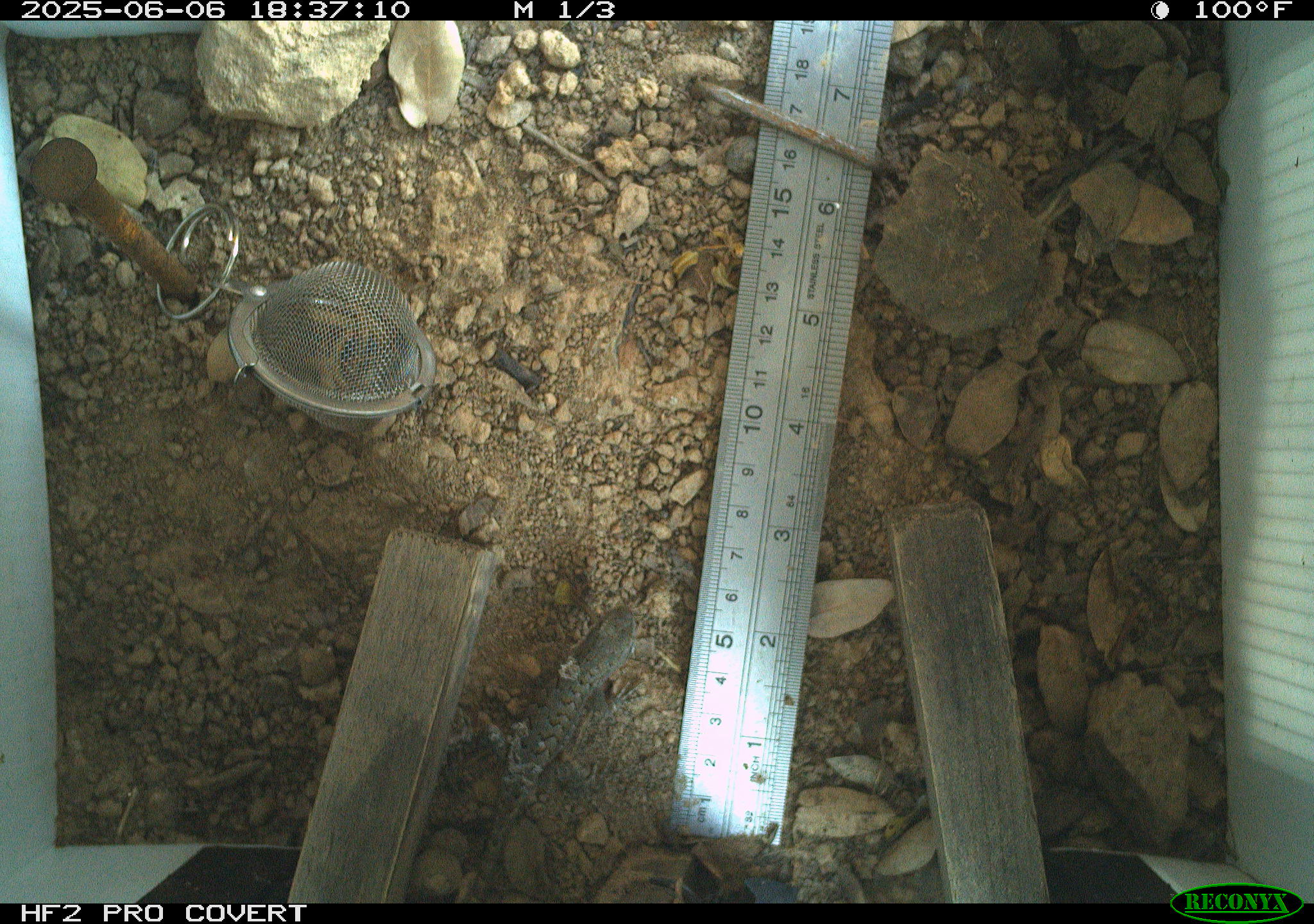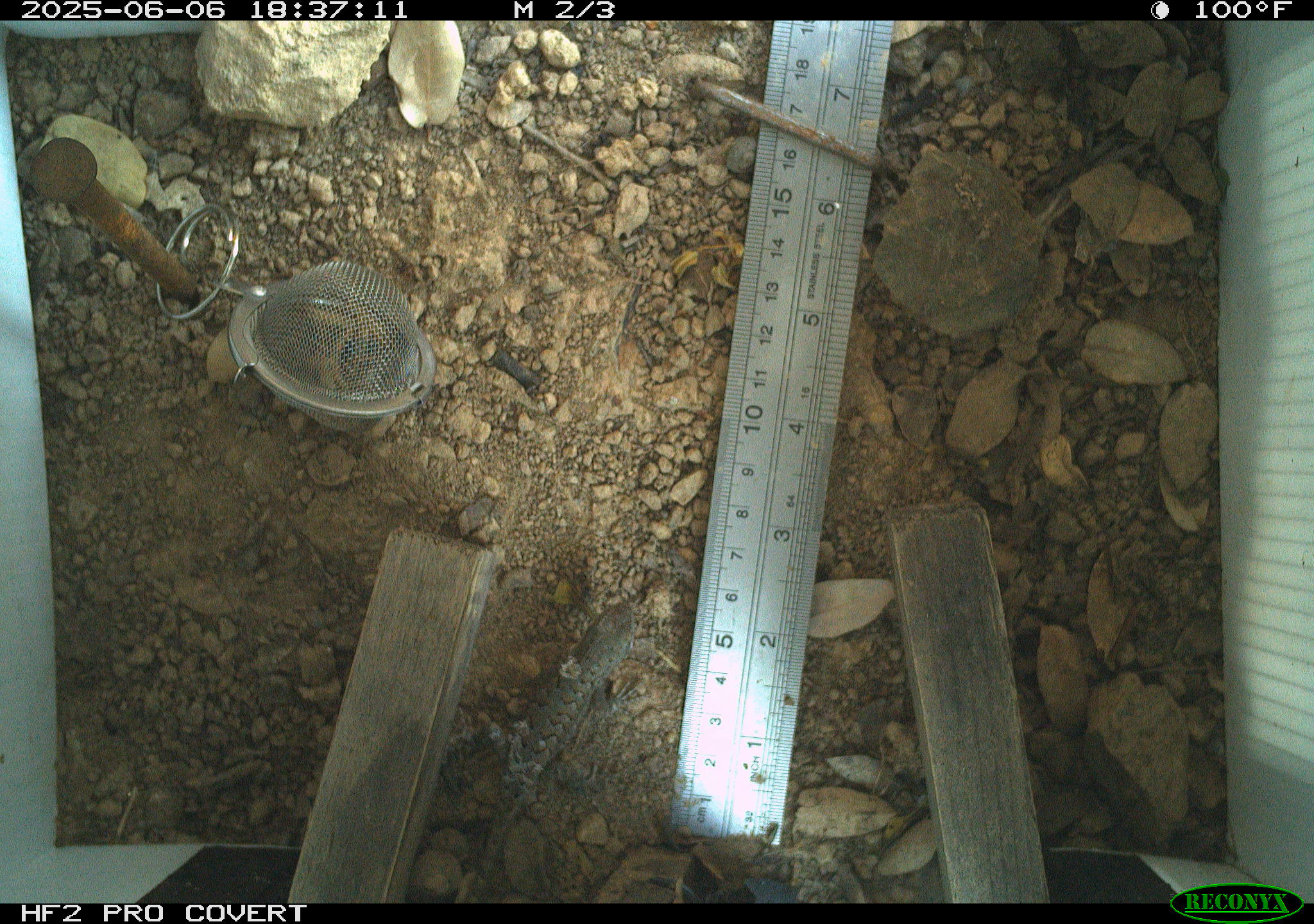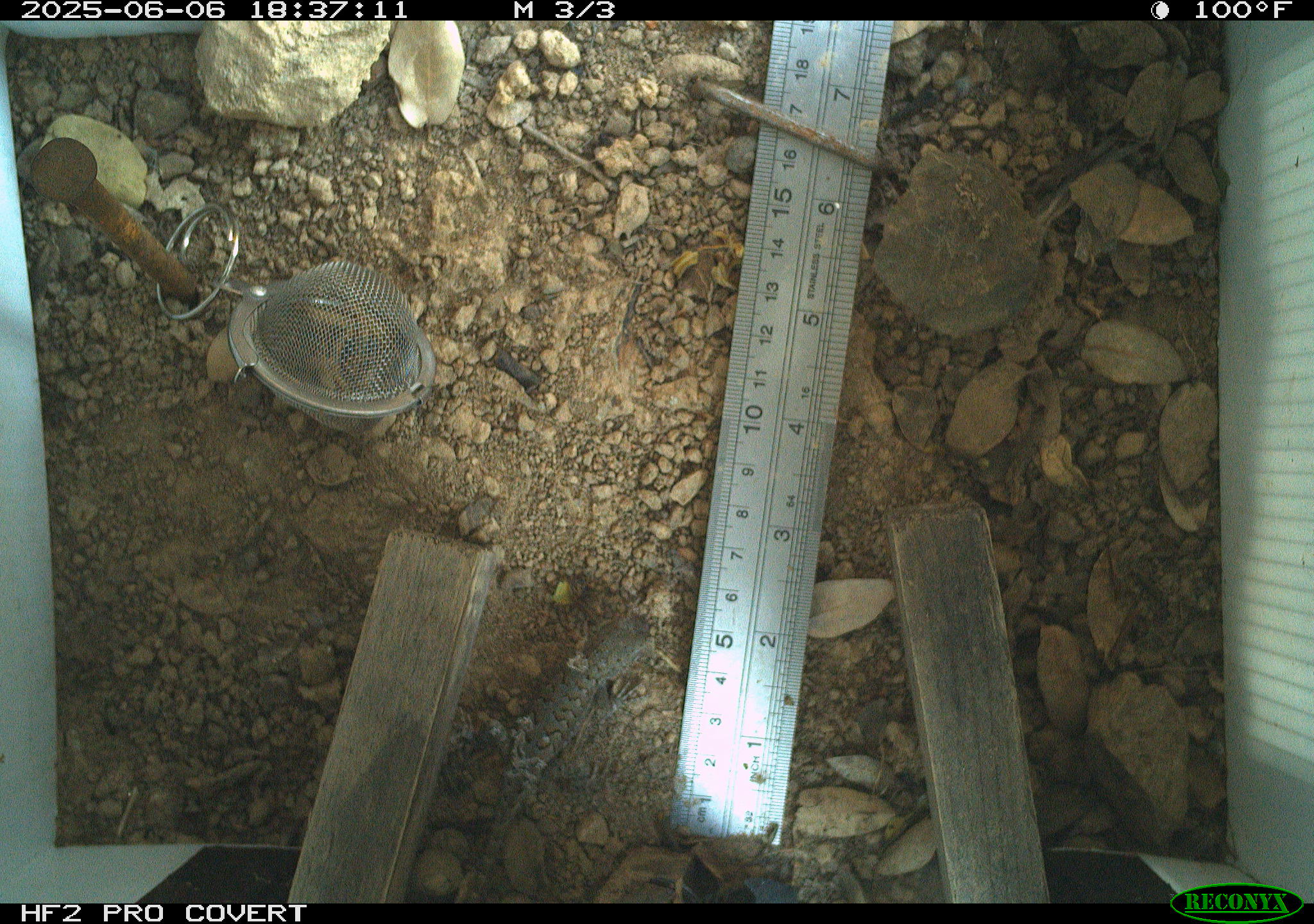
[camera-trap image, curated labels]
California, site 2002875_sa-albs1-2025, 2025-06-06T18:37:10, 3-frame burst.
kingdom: Animalia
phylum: Chordata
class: Reptilia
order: Squamata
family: Phrynosomatidae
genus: Sceloporus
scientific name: Sceloporus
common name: spiny lizards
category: sceloporus species